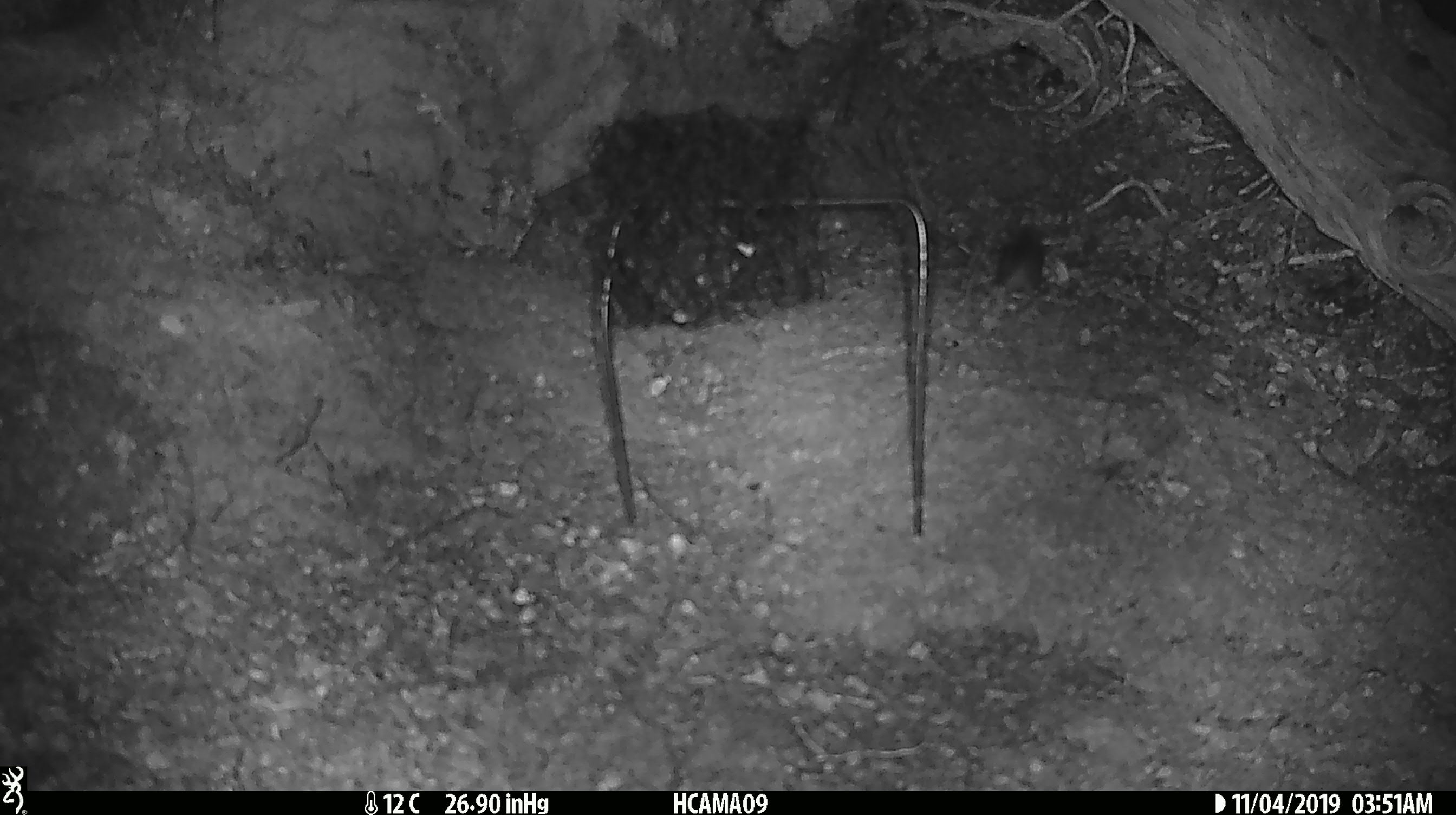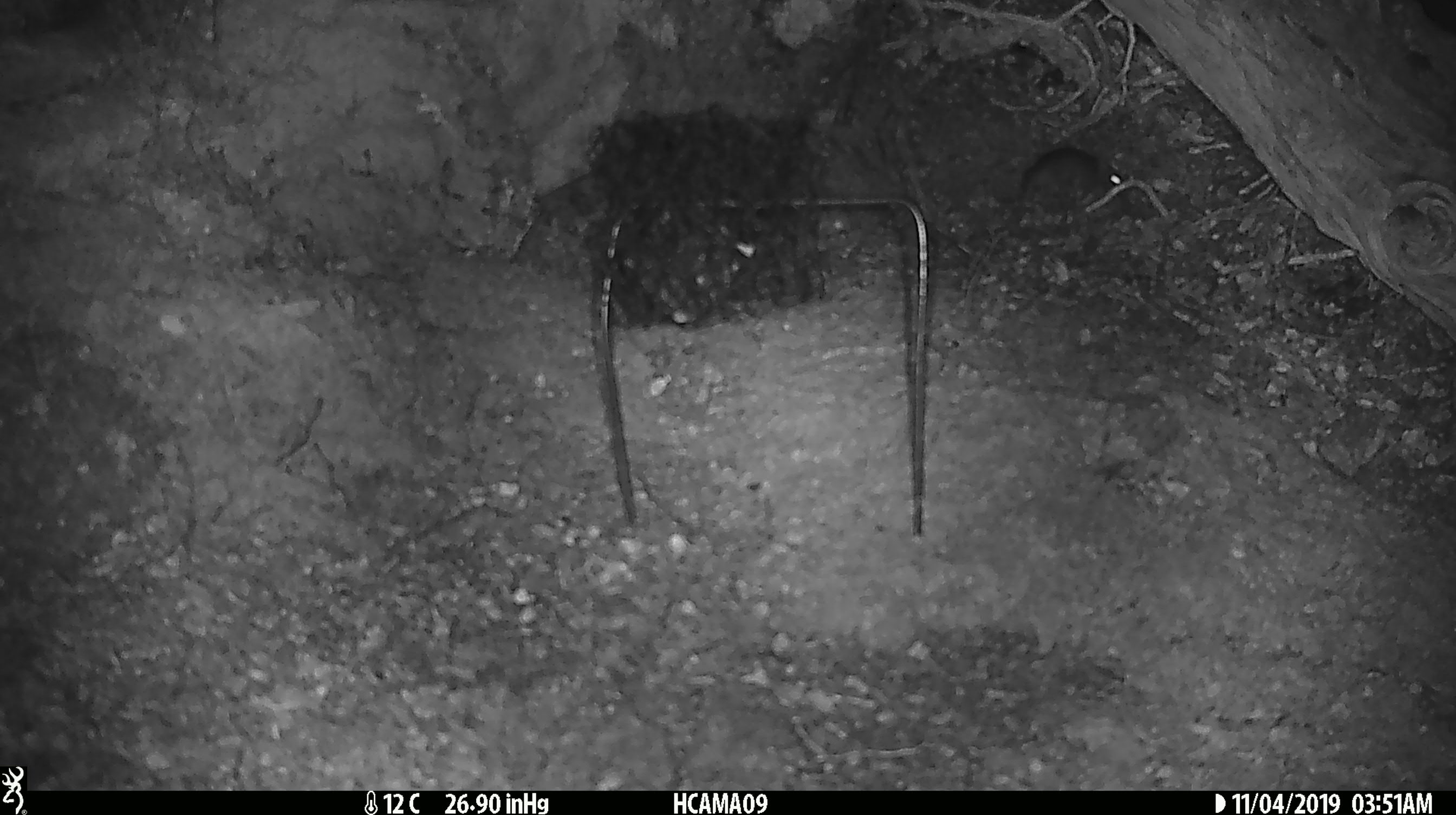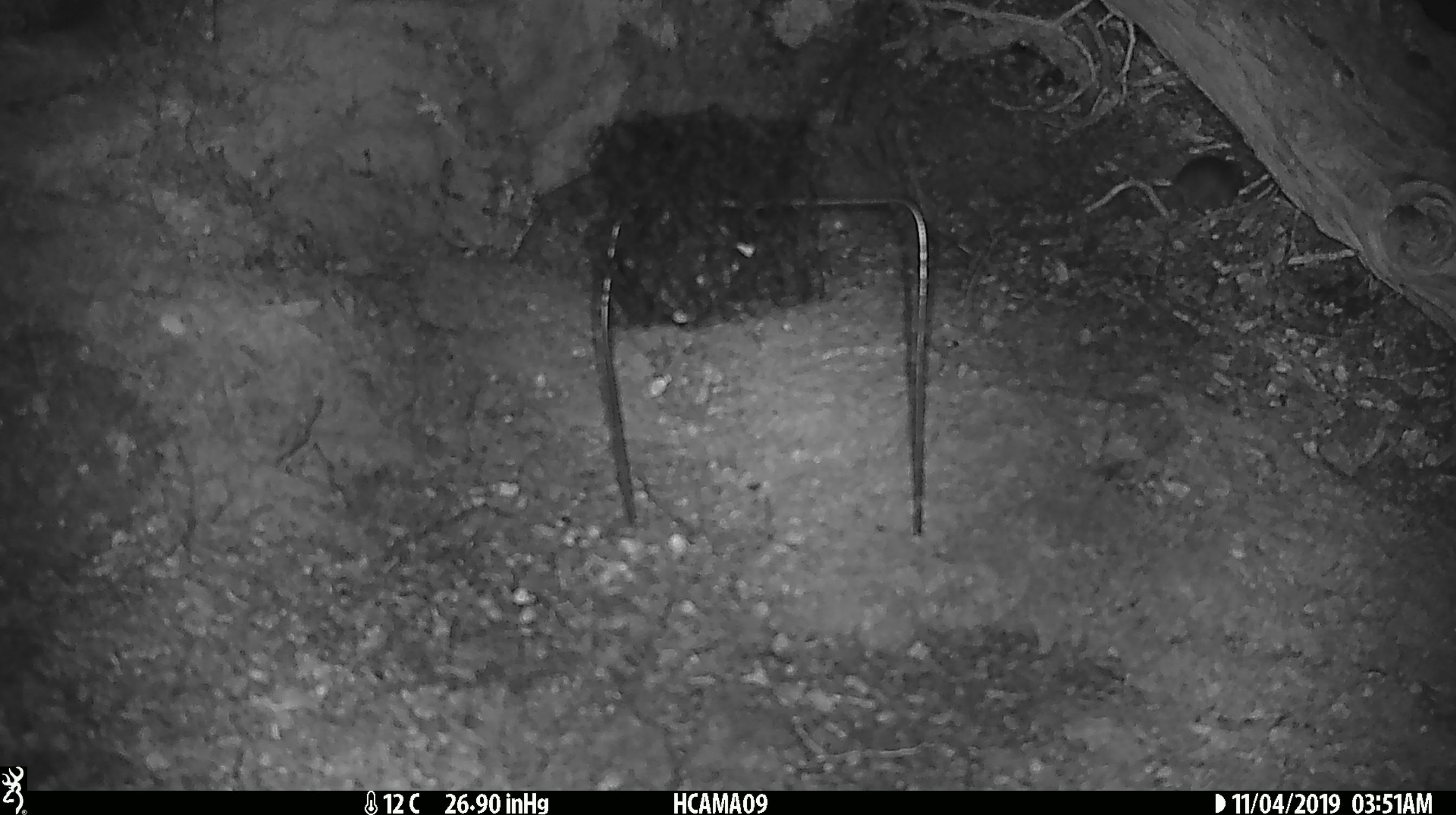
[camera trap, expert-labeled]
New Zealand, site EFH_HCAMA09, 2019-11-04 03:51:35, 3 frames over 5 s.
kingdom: Animalia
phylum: Chordata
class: Mammalia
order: Rodentia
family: Muridae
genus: Mus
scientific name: Mus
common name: mouse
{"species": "mouse (Mus)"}